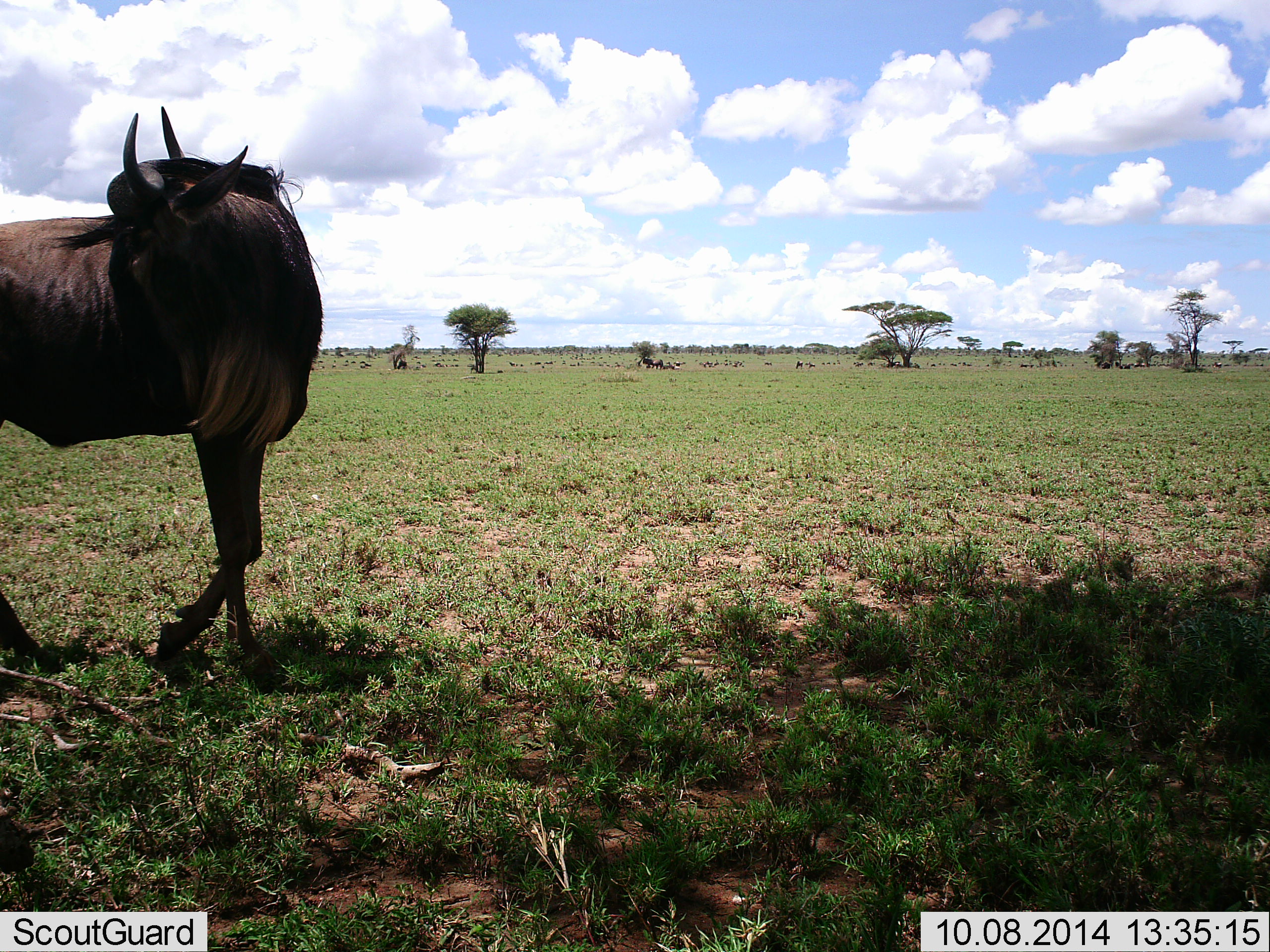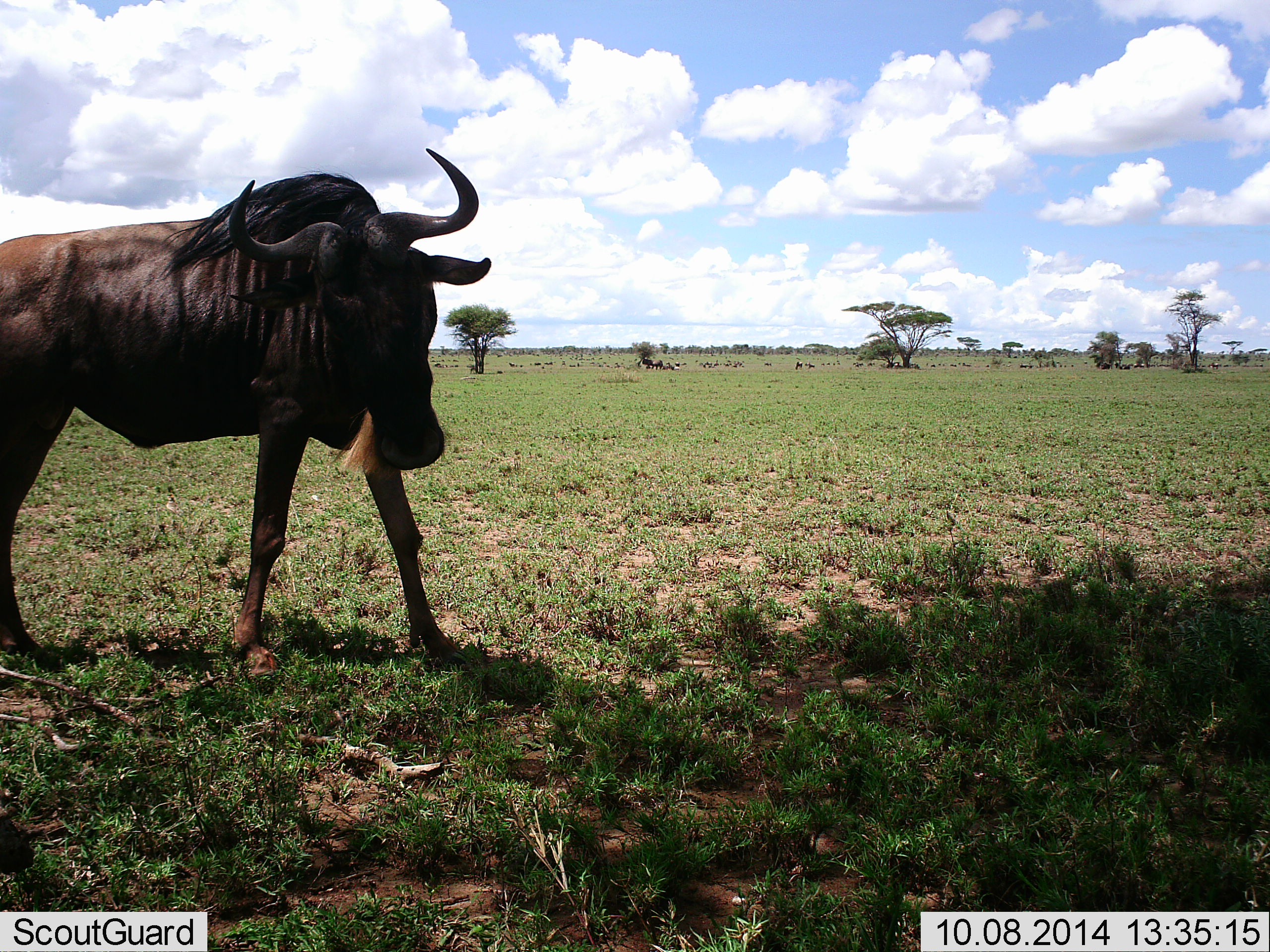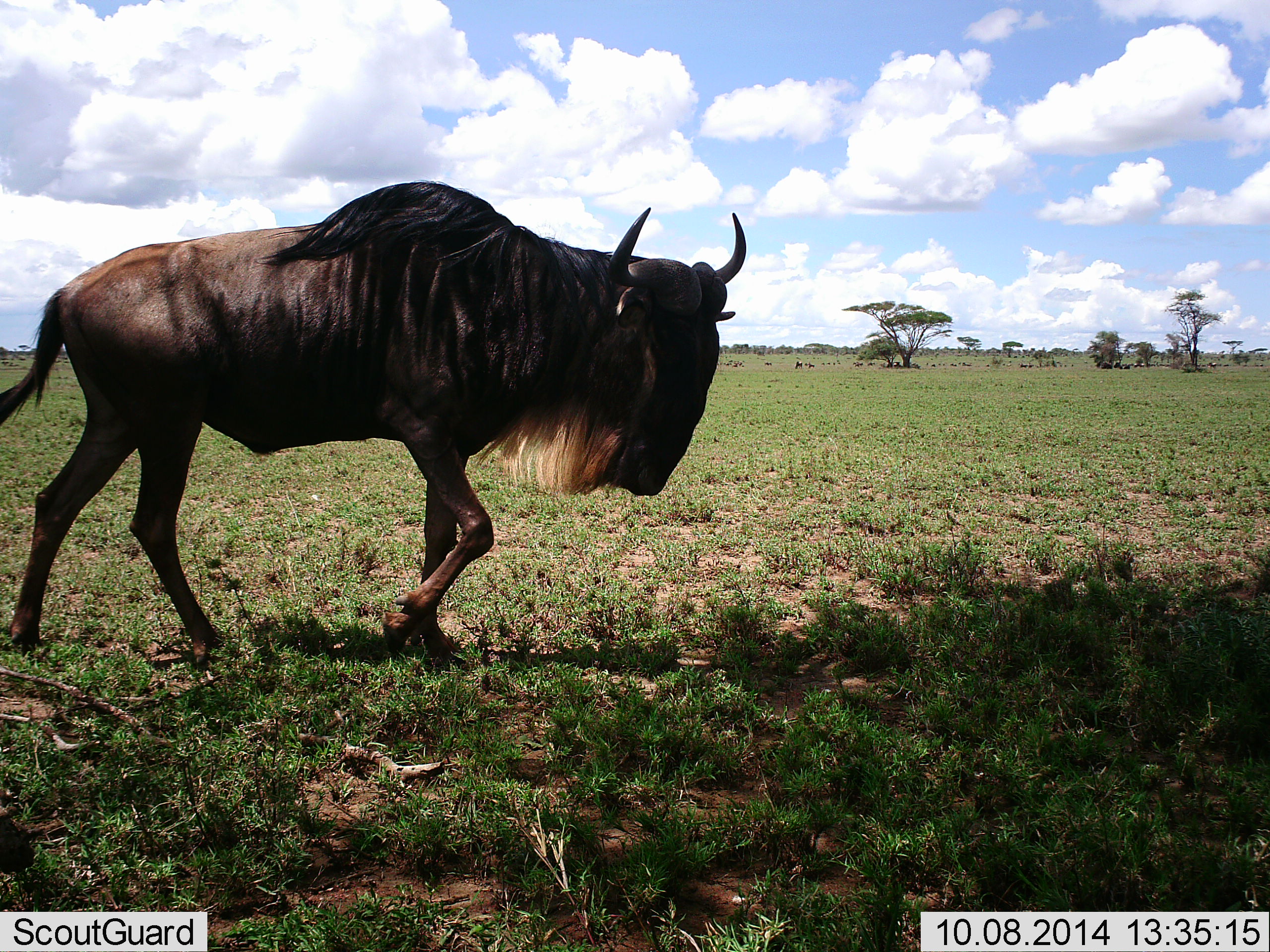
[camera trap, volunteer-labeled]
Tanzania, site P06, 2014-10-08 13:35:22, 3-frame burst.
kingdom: Animalia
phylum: Chordata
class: Mammalia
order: Artiodactyla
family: Bovidae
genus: Connochaetes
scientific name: Connochaetes taurinus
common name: blue wildebeest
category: wildebeest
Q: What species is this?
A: Wildebeest (blue wildebeest) (Connochaetes taurinus).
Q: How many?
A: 1.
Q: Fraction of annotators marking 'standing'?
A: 10%.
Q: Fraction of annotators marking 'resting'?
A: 0%.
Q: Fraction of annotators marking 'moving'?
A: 80%.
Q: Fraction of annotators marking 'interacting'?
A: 0%.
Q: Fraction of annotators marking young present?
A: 0%.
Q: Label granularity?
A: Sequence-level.